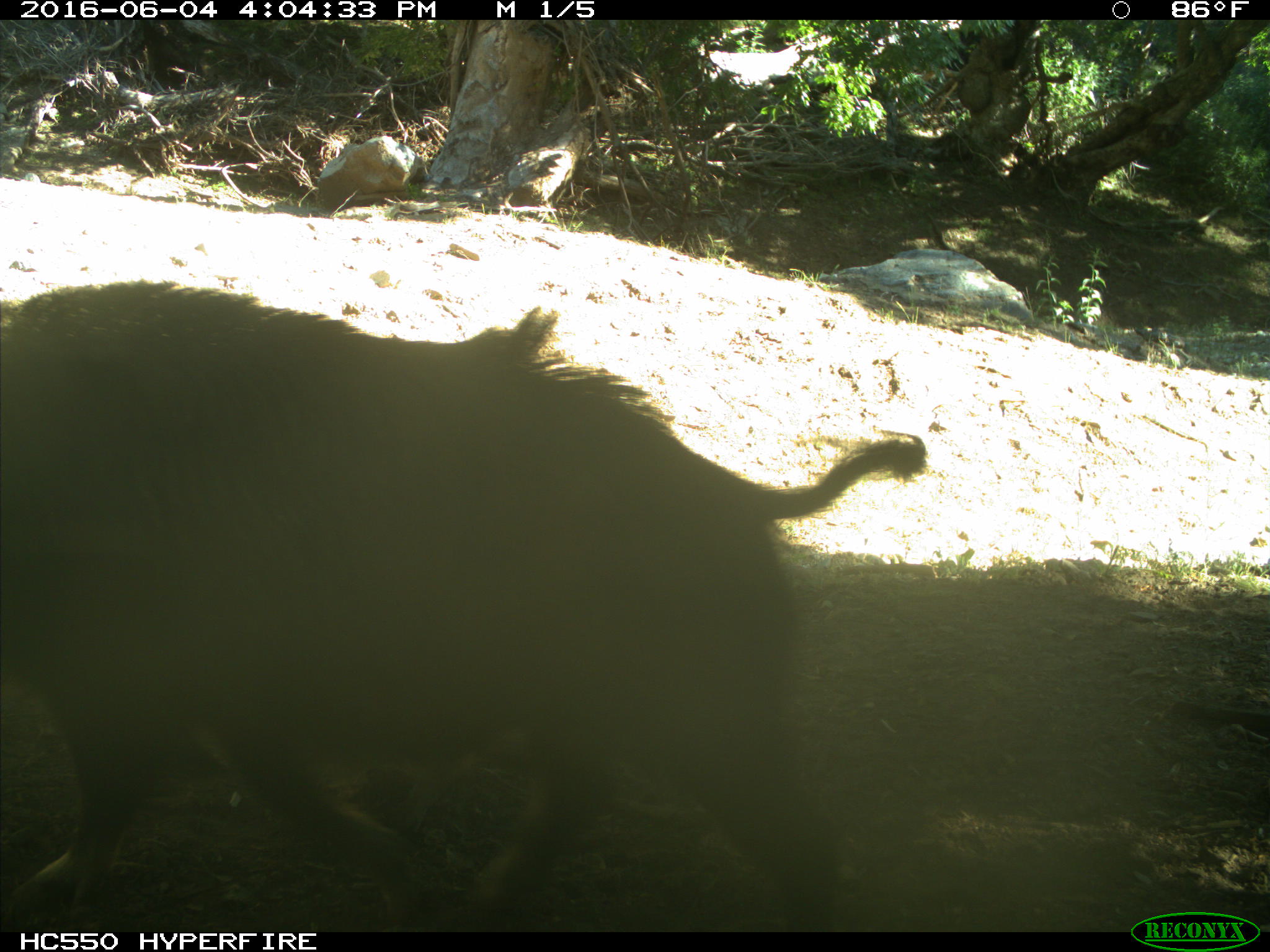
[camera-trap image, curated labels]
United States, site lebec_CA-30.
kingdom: Animalia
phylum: Chordata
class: Mammalia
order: Artiodactyla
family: Suidae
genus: Sus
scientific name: Sus scrofa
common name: wild boar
Sus scrofa (wild boar).